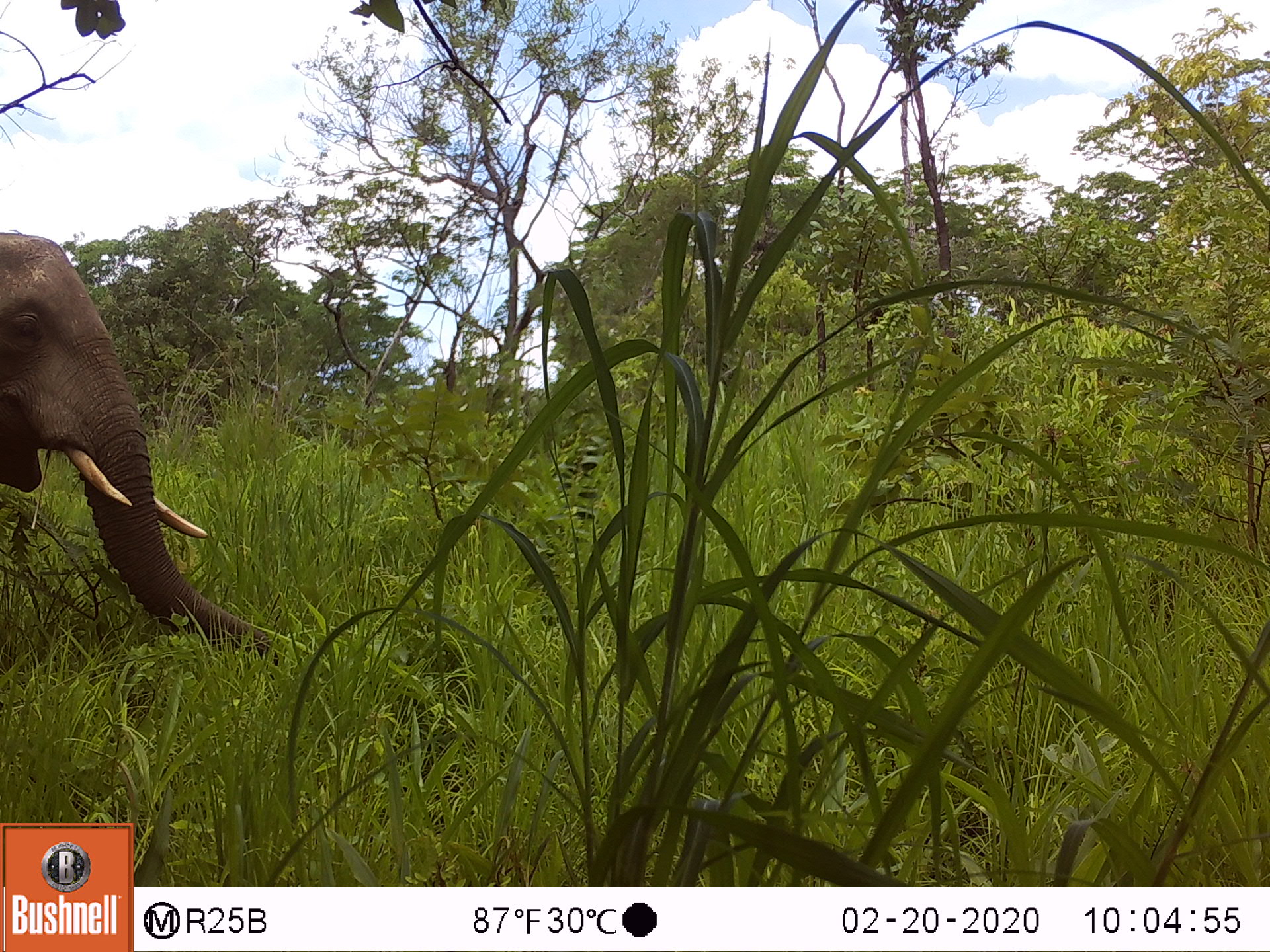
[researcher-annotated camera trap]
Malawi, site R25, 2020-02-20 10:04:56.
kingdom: Animalia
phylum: Chordata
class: Mammalia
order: Proboscidea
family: Elephantidae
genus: Loxodonta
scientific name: Loxodonta africana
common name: african savanna elephant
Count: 1.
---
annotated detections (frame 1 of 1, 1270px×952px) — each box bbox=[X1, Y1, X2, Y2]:
african savanna elephant: bbox=[0, 225, 294, 696]